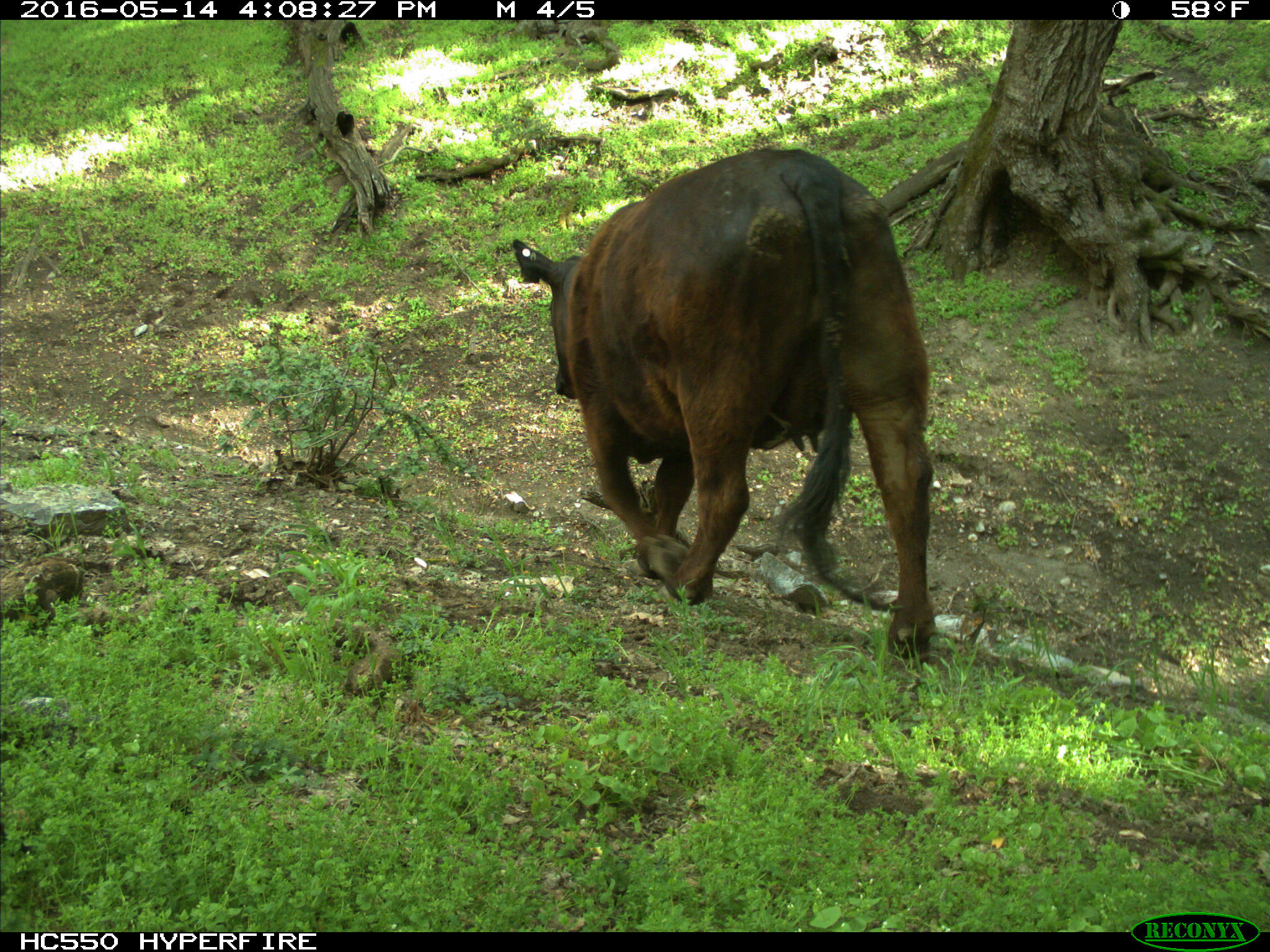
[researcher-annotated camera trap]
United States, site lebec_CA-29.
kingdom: Animalia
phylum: Chordata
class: Mammalia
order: Artiodactyla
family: Bovidae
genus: Bos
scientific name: Bos taurus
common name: domestic cow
Bos taurus (domestic cow).